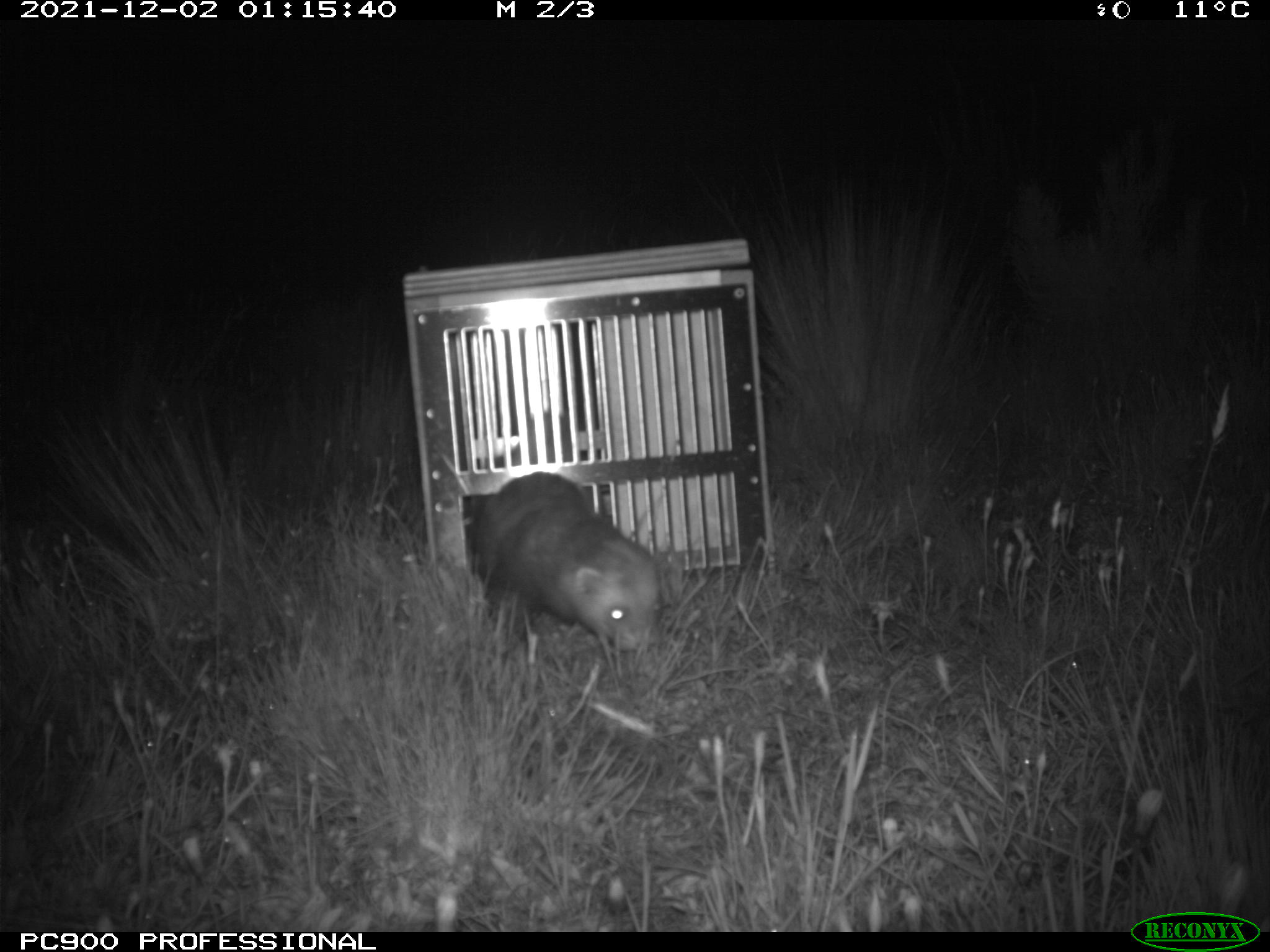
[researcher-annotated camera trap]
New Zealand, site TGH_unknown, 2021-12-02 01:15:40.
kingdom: Animalia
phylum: Chordata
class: Mammalia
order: Carnivora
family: Mustelidae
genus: Mustela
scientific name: Mustela furo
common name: ferret